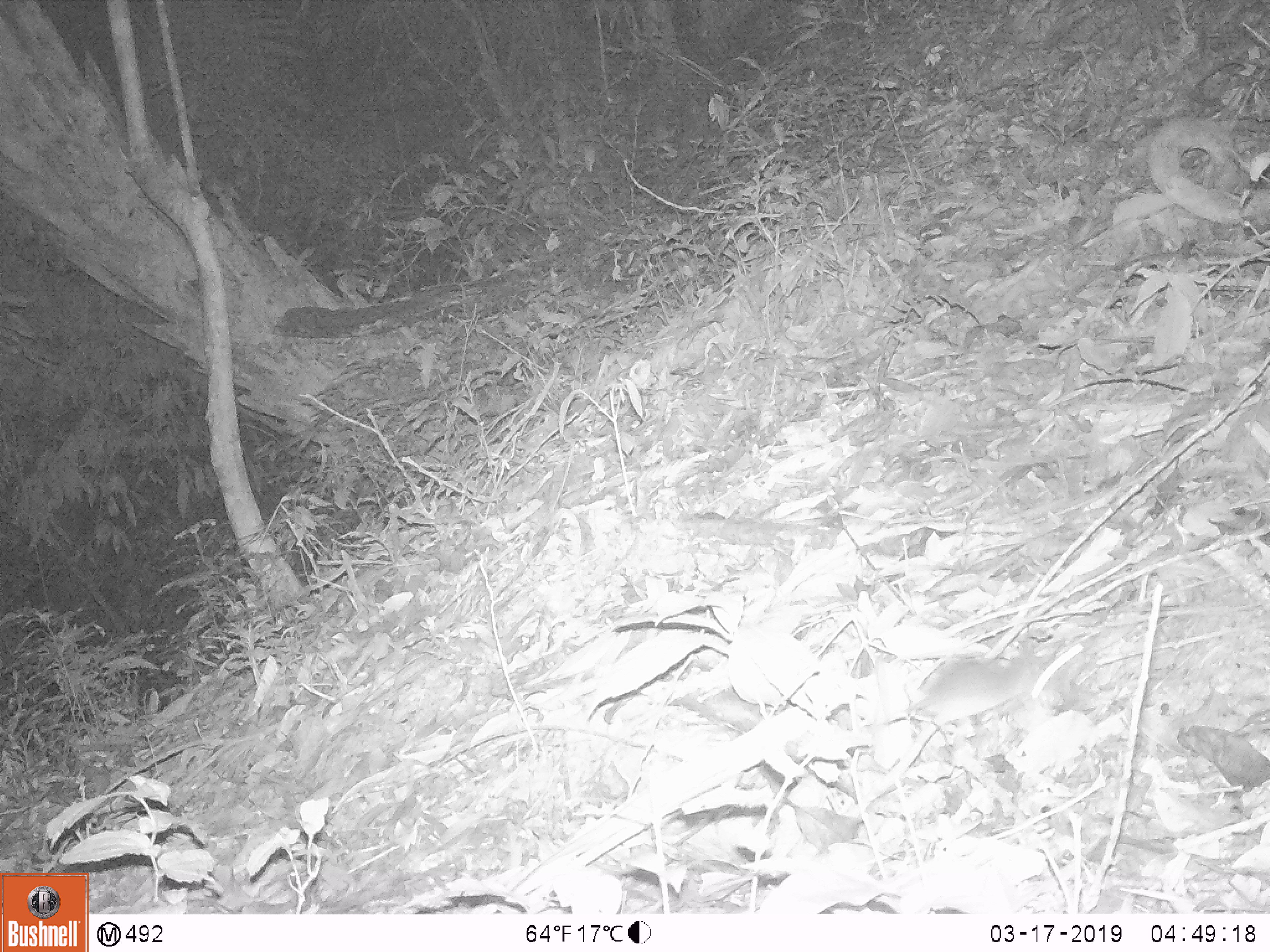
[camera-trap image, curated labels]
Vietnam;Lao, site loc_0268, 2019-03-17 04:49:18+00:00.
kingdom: Animalia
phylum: Chordata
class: Mammalia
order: Rodentia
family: Muridae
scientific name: Muridae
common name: old-world mice and rats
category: unidentified murid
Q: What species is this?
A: Unidentified murid (old-world mice and rats) (Muridae).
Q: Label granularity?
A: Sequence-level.